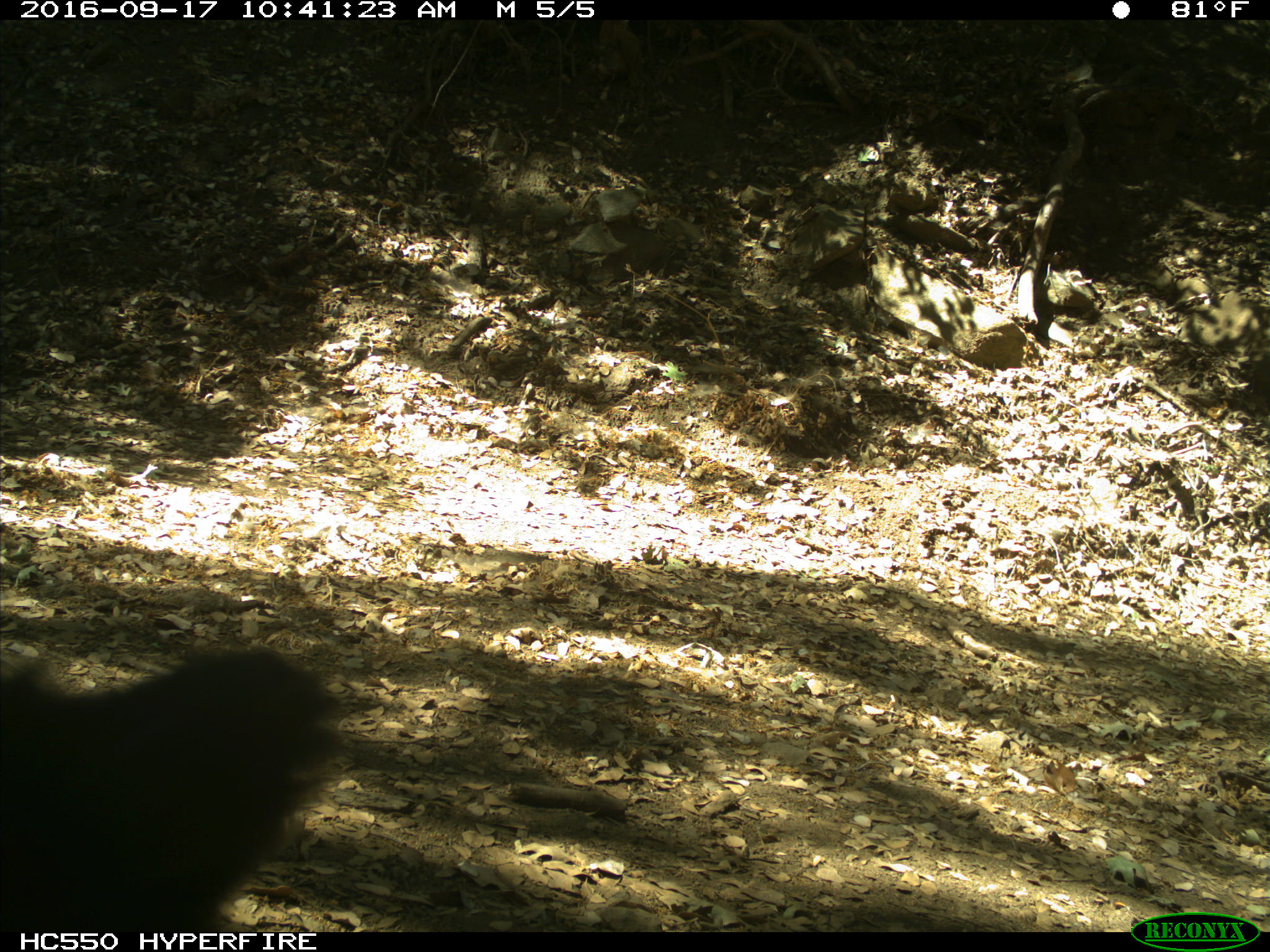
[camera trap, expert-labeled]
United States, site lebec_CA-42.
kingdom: Animalia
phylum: Chordata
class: Mammalia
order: Carnivora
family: Ursidae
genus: Ursus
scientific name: Ursus americanus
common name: american black bear